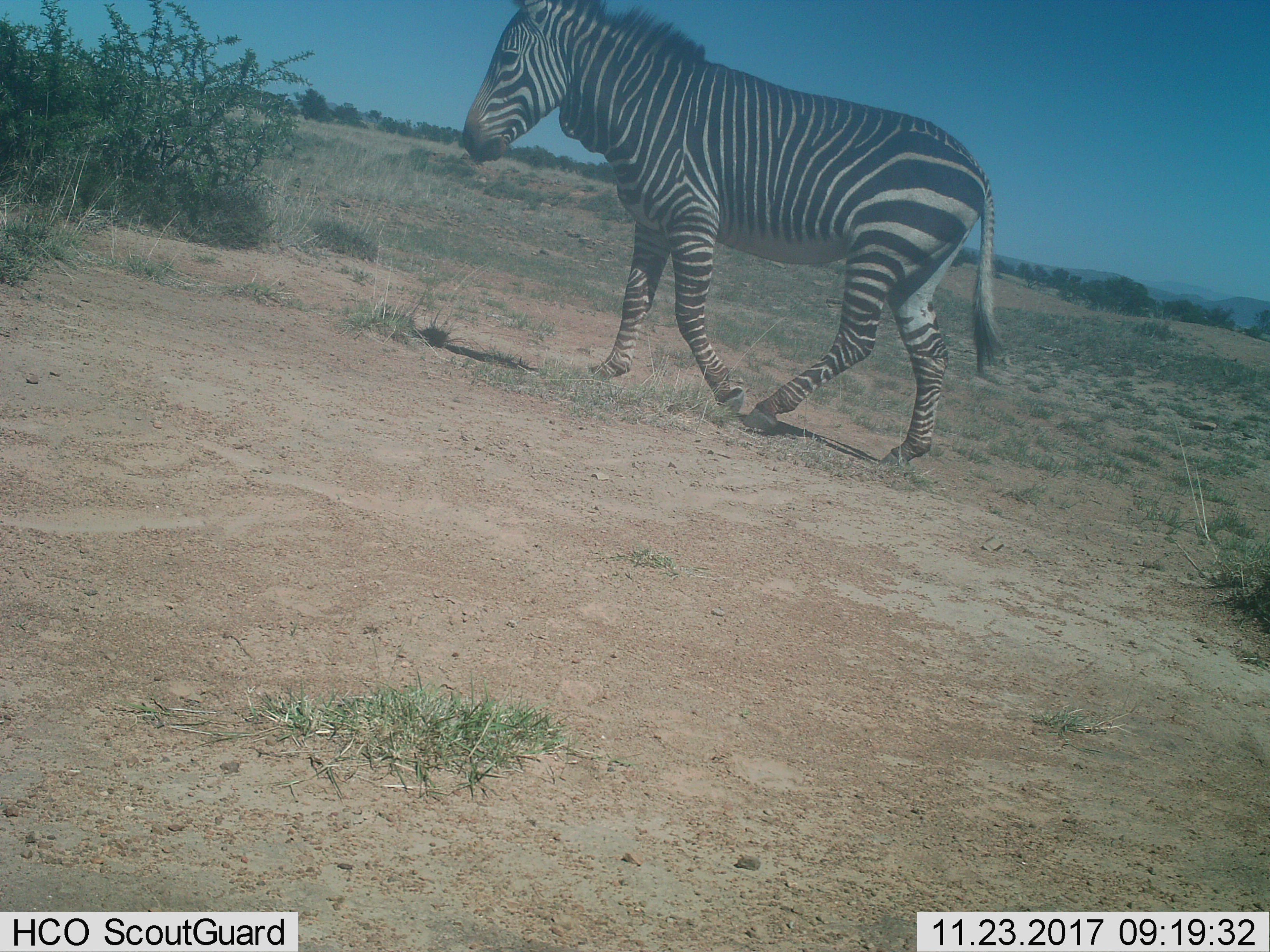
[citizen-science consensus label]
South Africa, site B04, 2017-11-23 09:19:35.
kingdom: Animalia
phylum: Chordata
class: Mammalia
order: Perissodactyla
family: Equidae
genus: Equus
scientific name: Equus zebra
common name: mountain zebra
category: zebramountain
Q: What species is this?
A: Zebramountain (mountain zebra) (Equus zebra).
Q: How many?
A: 1.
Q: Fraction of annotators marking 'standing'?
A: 0%.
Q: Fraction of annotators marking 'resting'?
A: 0%.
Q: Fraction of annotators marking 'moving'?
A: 100%.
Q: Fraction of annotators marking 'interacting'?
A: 0%.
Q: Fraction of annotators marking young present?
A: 0%.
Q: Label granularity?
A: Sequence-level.